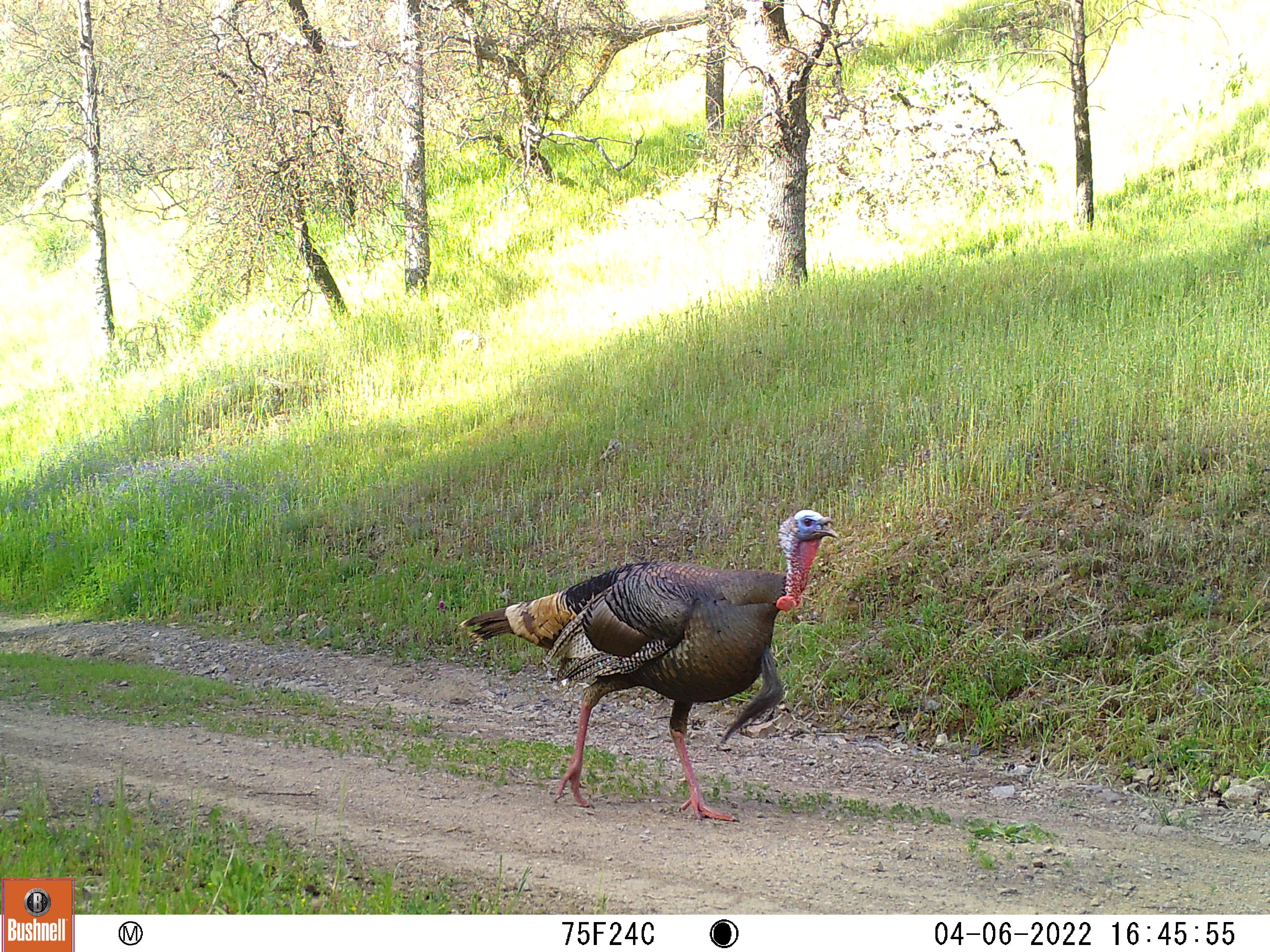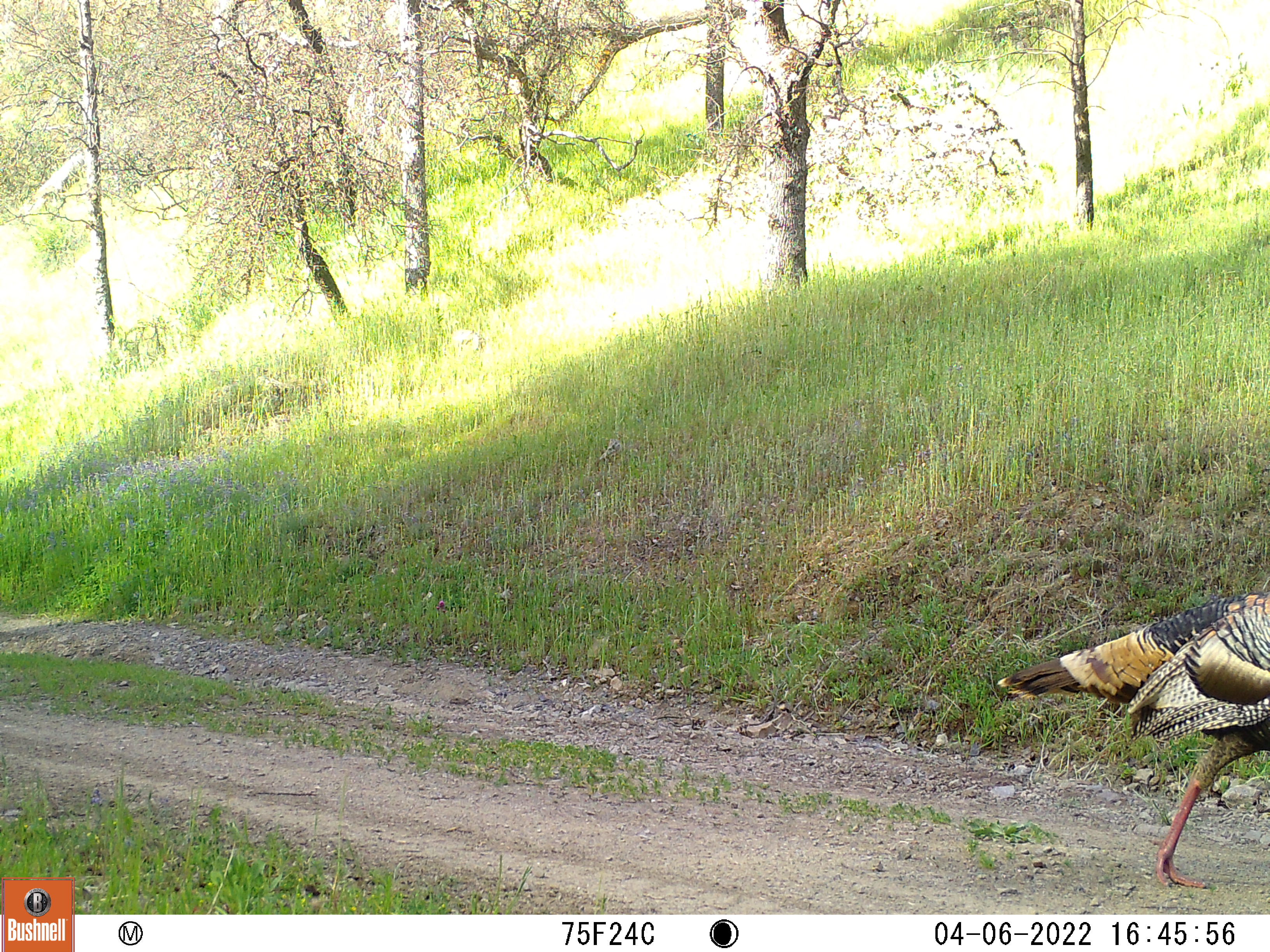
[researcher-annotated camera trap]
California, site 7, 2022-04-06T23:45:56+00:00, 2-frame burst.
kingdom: Animalia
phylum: Chordata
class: Aves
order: Galliformes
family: Phasianidae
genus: Meleagris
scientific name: Meleagris gallopavo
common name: turkey